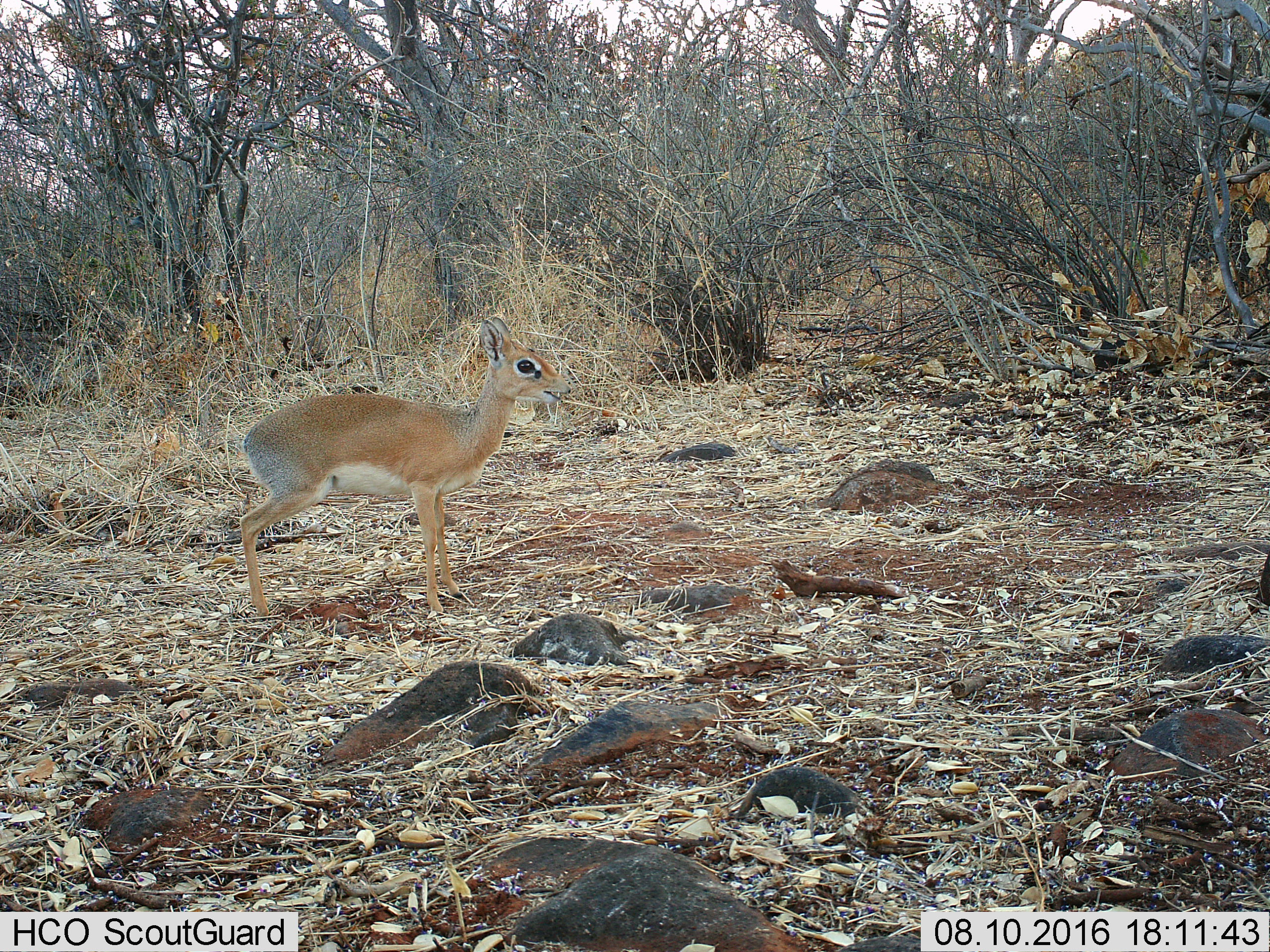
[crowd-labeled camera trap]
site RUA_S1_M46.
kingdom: Animalia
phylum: Chordata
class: Mammalia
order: Artiodactyla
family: Bovidae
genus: Madoqua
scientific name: Madoqua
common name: dik-dik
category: dikdik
Dikdik (dik-dik) (Madoqua), count 1. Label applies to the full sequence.